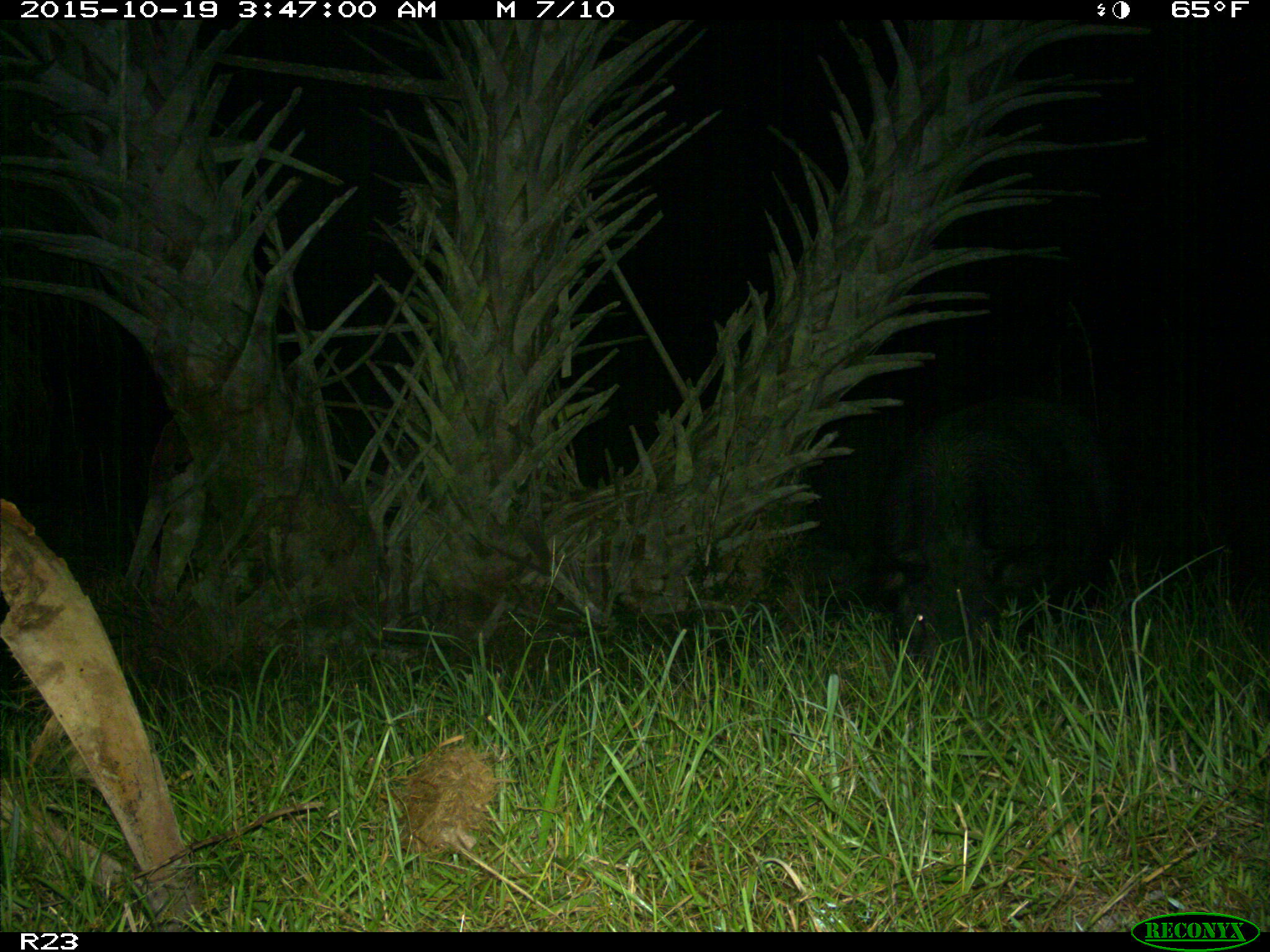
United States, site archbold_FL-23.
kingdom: Animalia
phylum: Chordata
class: Mammalia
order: Artiodactyla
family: Suidae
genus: Sus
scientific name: Sus scrofa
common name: wild boar